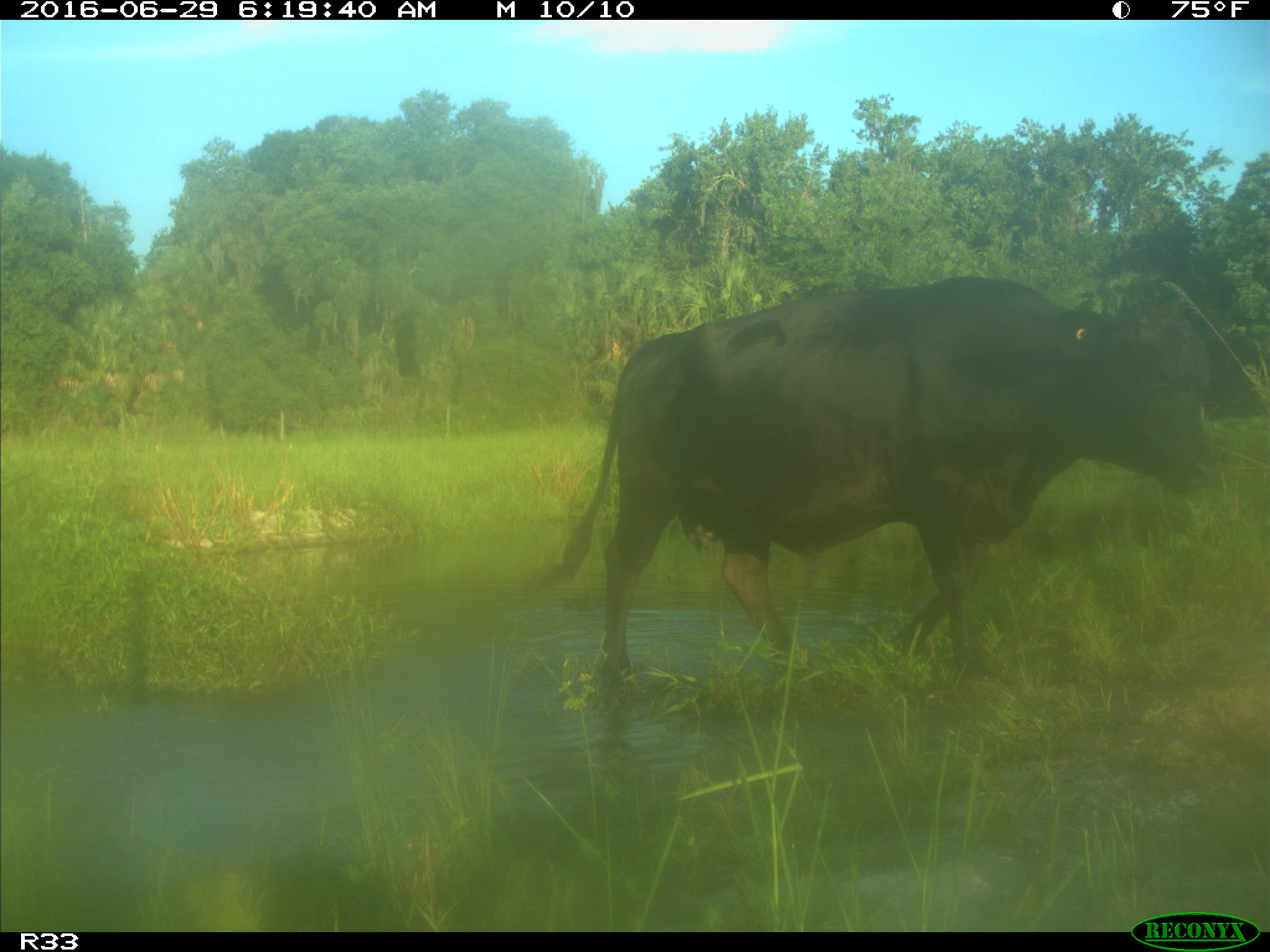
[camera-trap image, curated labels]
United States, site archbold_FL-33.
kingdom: Animalia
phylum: Chordata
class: Mammalia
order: Artiodactyla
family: Bovidae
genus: Bos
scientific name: Bos taurus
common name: domestic cow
Bos taurus (domestic cow).